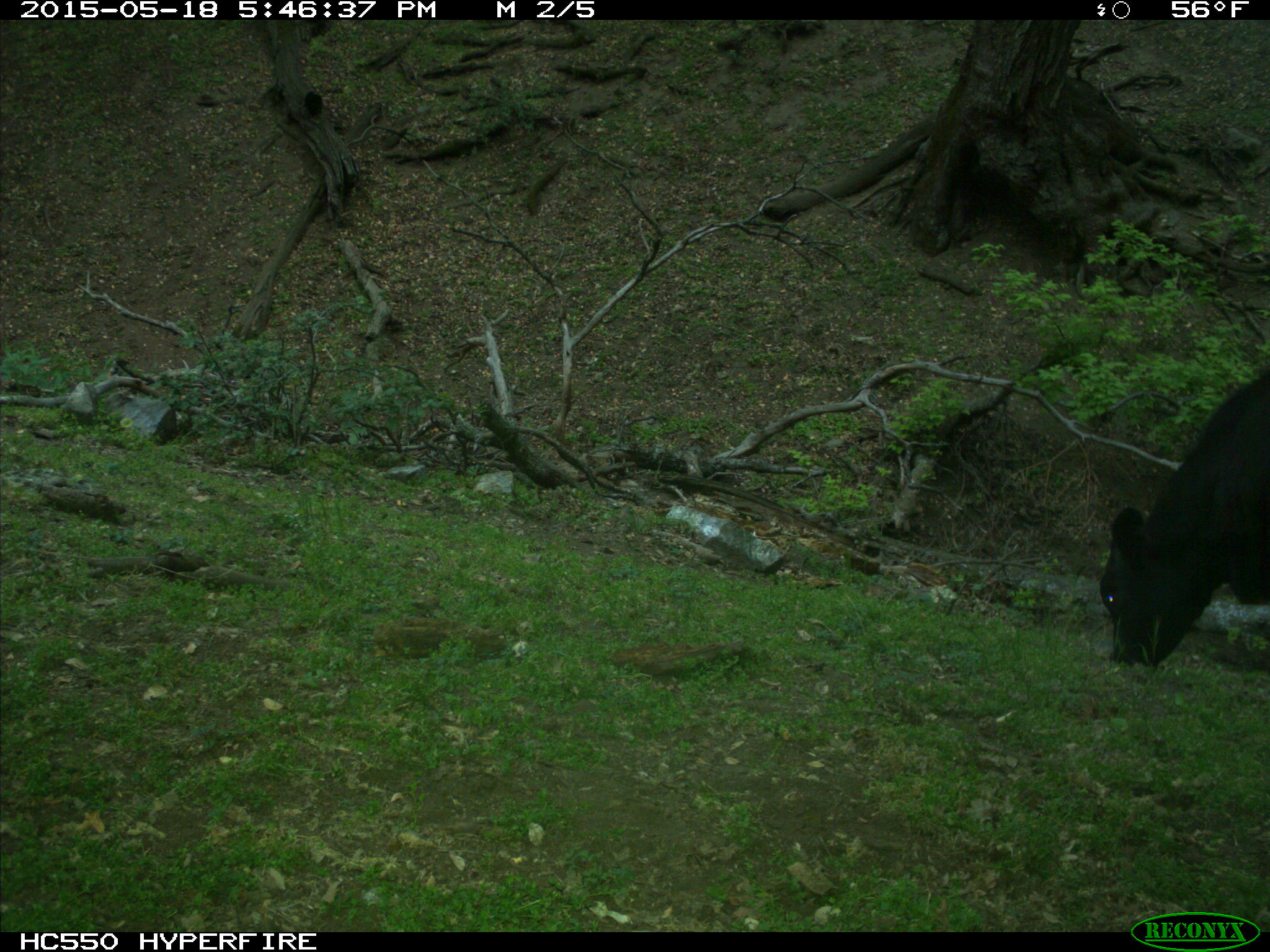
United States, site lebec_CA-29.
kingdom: Animalia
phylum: Chordata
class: Mammalia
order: Artiodactyla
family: Bovidae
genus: Bos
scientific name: Bos taurus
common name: domestic cow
Bos taurus (domestic cow).